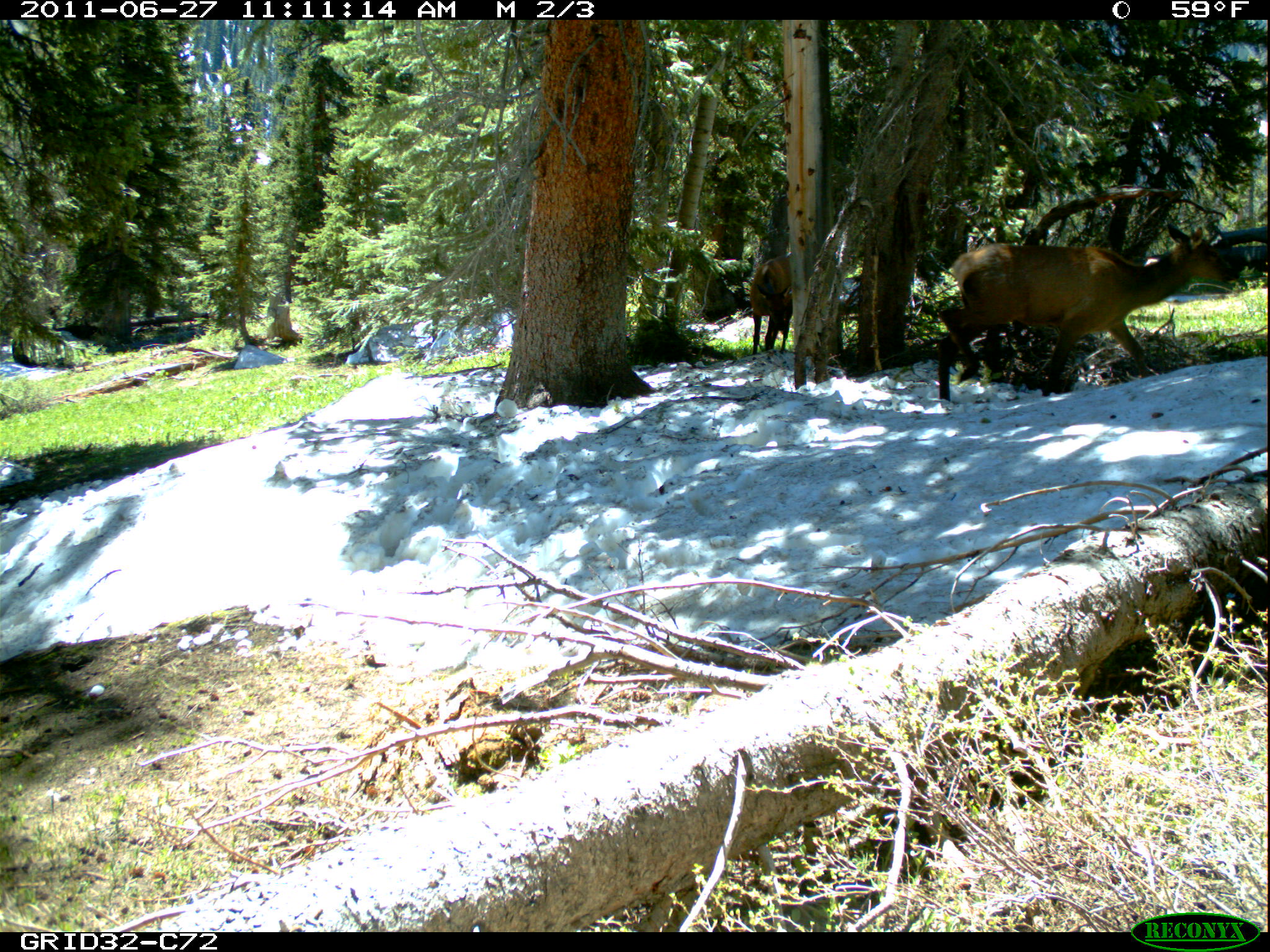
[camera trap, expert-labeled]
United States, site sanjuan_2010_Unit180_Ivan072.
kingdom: Animalia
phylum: Chordata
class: Mammalia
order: Artiodactyla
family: Cervidae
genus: Cervus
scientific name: Cervus elaphus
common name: red deer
Cervus elaphus (red deer).